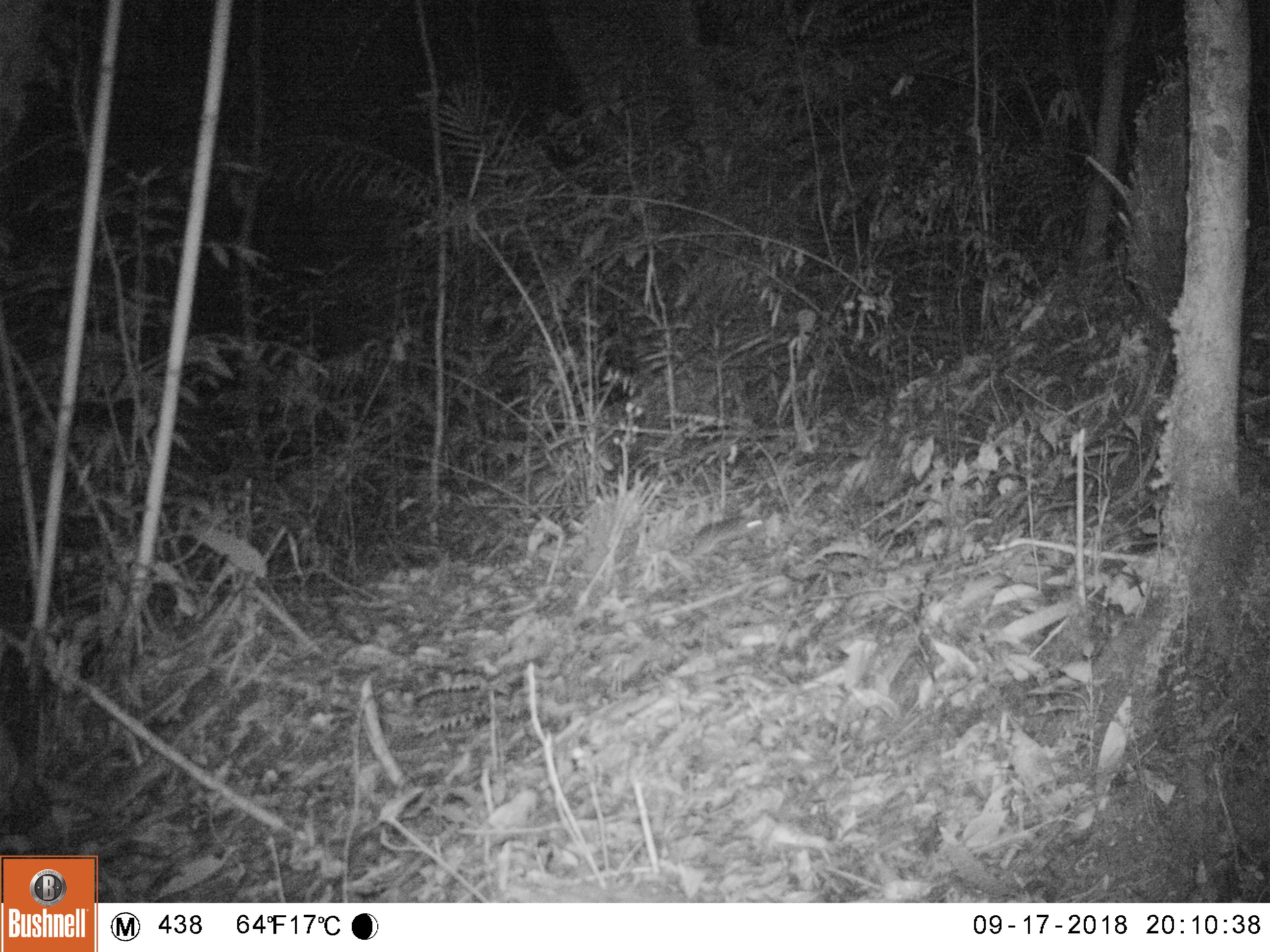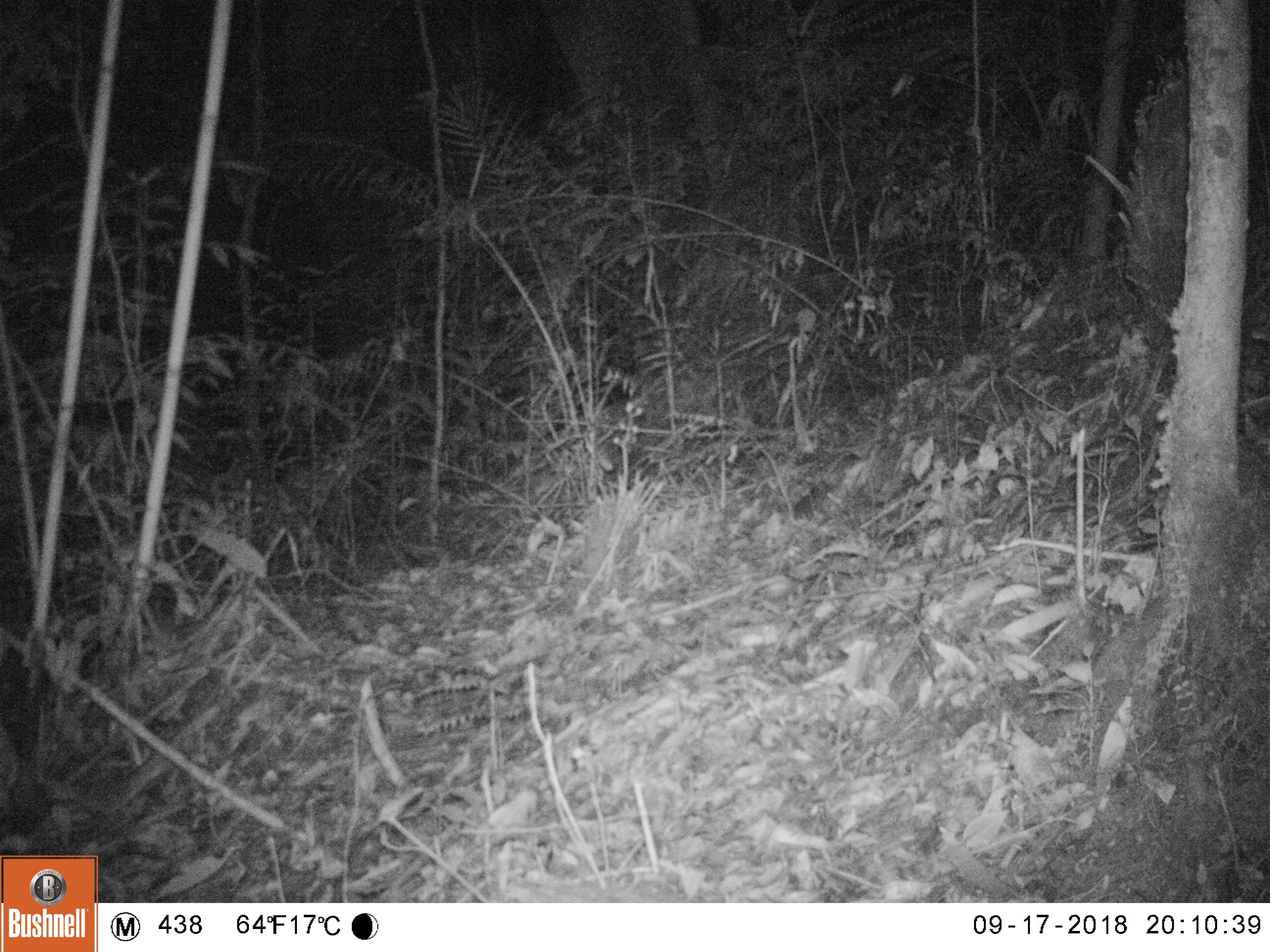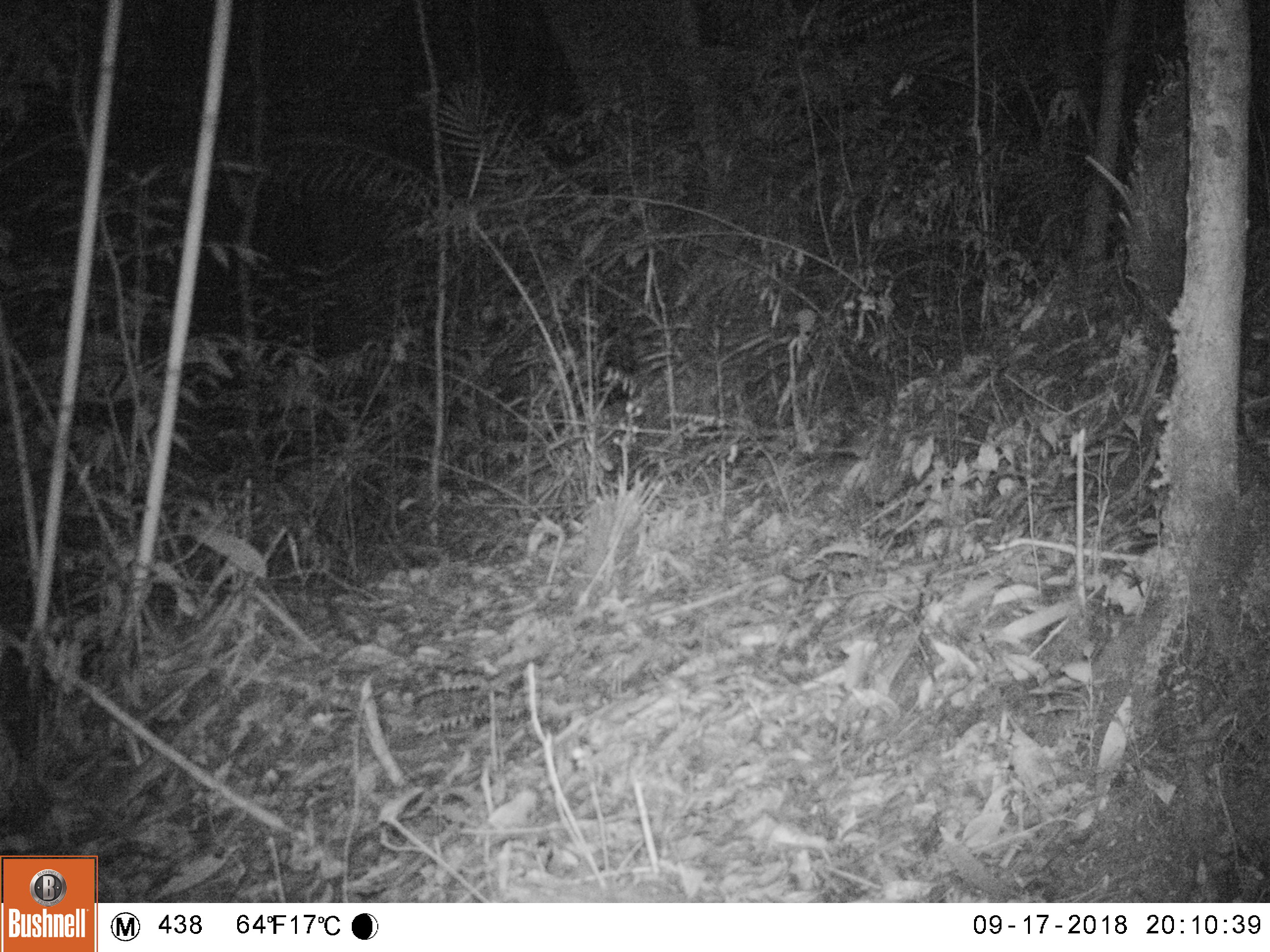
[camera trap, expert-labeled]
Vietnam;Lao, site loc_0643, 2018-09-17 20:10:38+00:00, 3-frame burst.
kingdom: Animalia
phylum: Chordata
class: Mammalia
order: Rodentia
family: Muridae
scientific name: Muridae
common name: old-world mice and rats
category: unidentified murid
Unidentified murid (old-world mice and rats) (Muridae). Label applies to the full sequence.